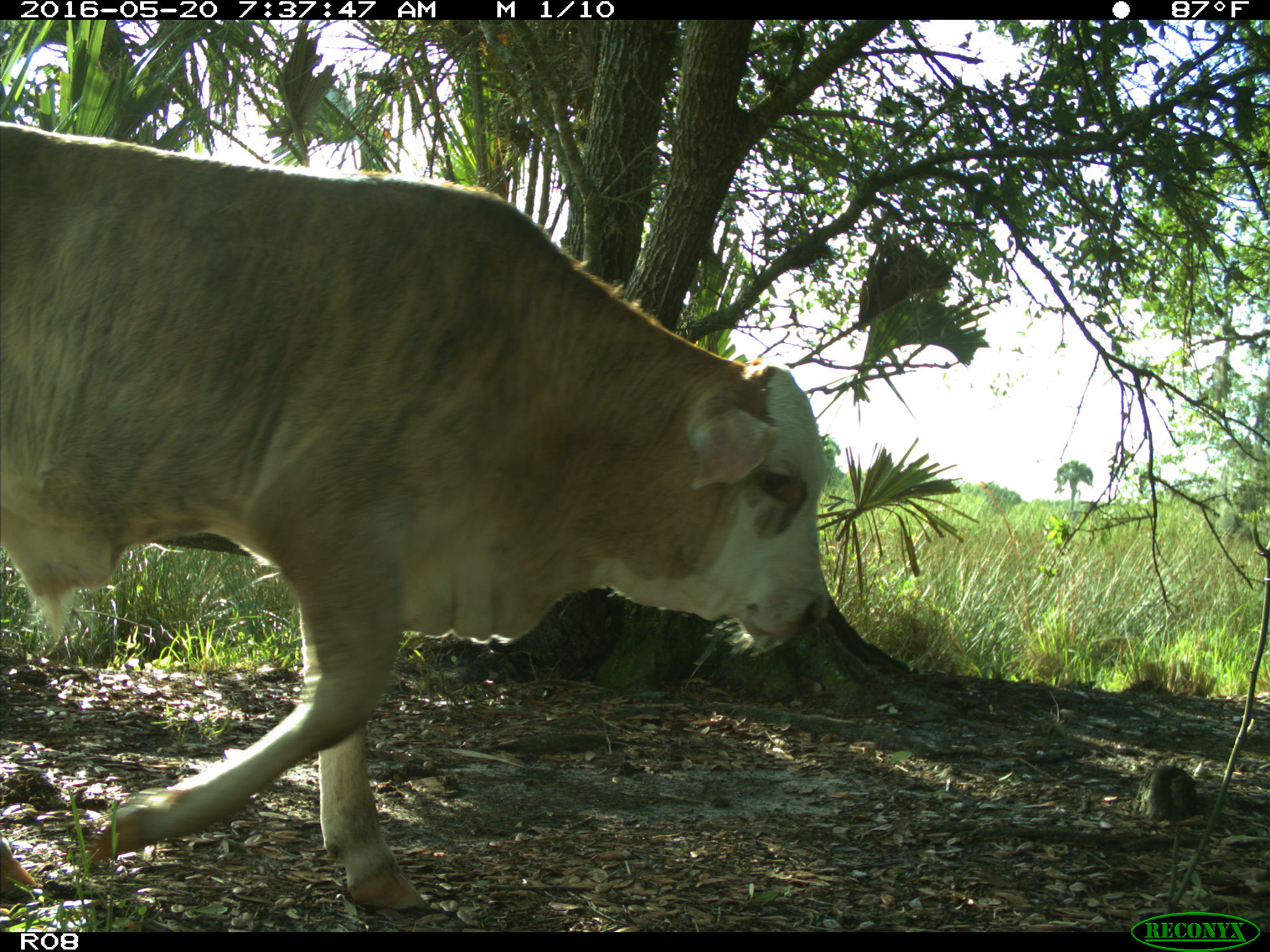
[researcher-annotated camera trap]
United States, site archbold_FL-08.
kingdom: Animalia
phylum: Chordata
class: Mammalia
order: Artiodactyla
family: Bovidae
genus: Bos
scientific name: Bos taurus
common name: domestic cow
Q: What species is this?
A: Bos taurus (domestic cow).